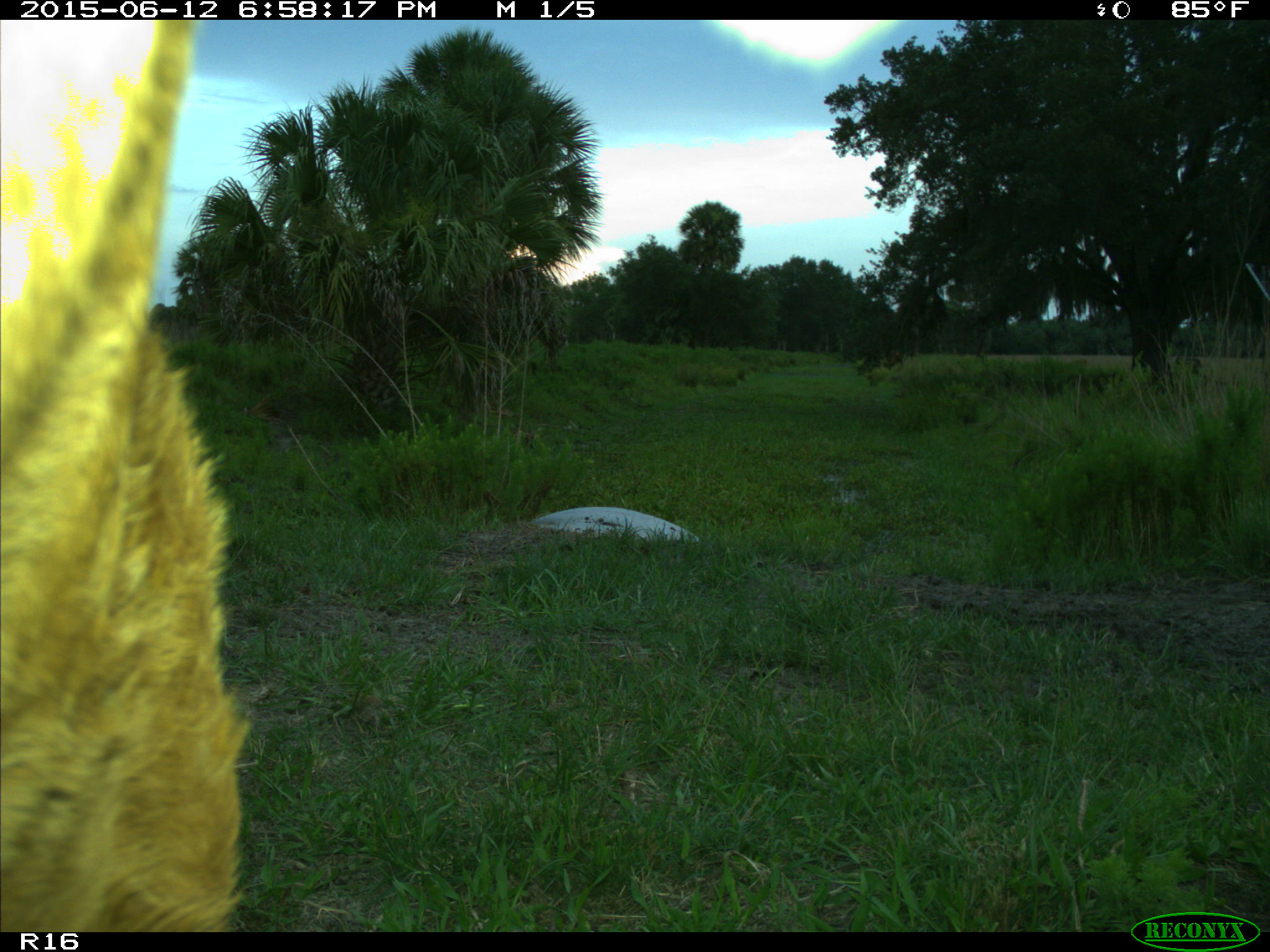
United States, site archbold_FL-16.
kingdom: Animalia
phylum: Chordata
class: Mammalia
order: Artiodactyla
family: Bovidae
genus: Bos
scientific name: Bos taurus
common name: domestic cow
Bos taurus (domestic cow).